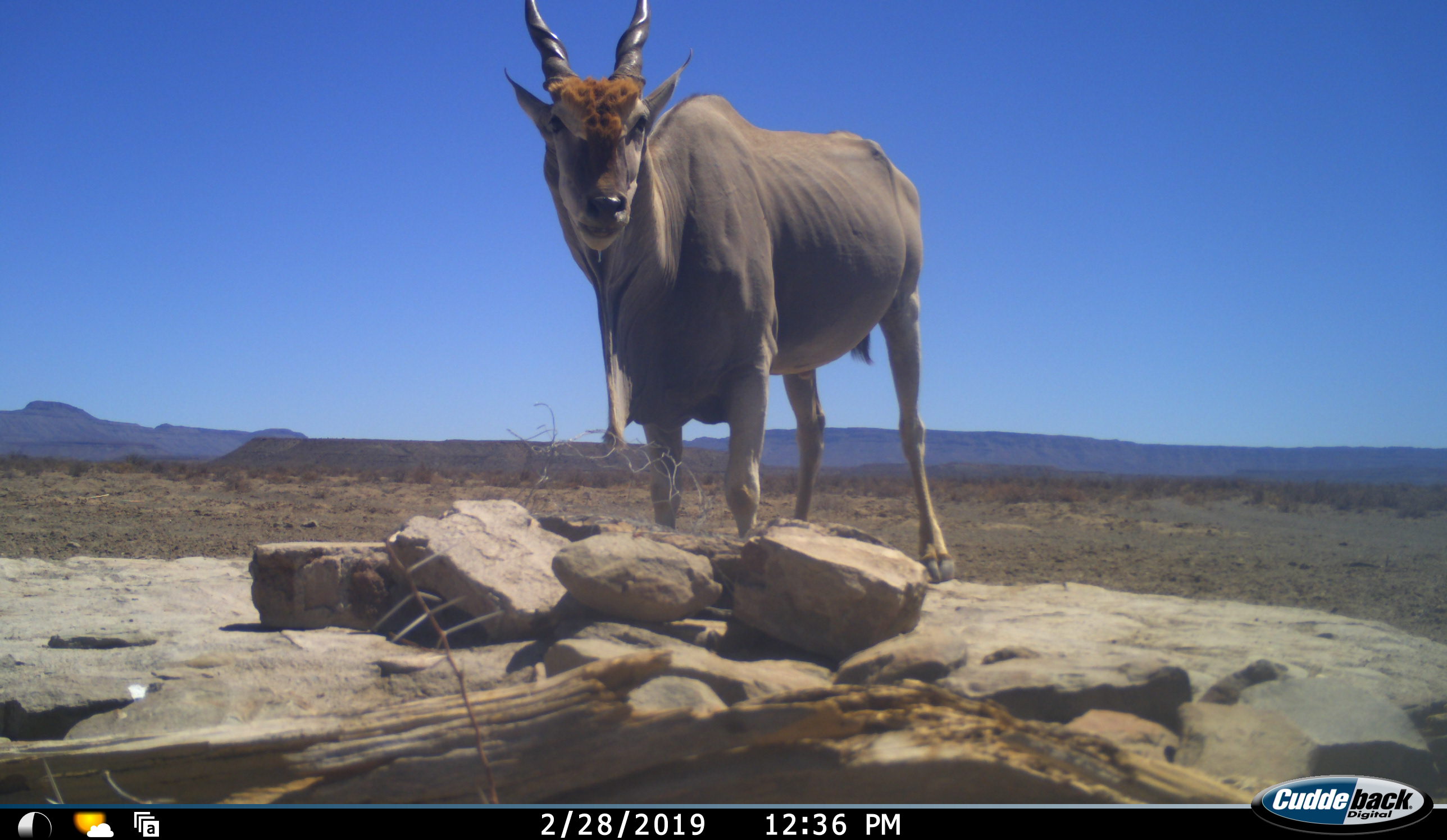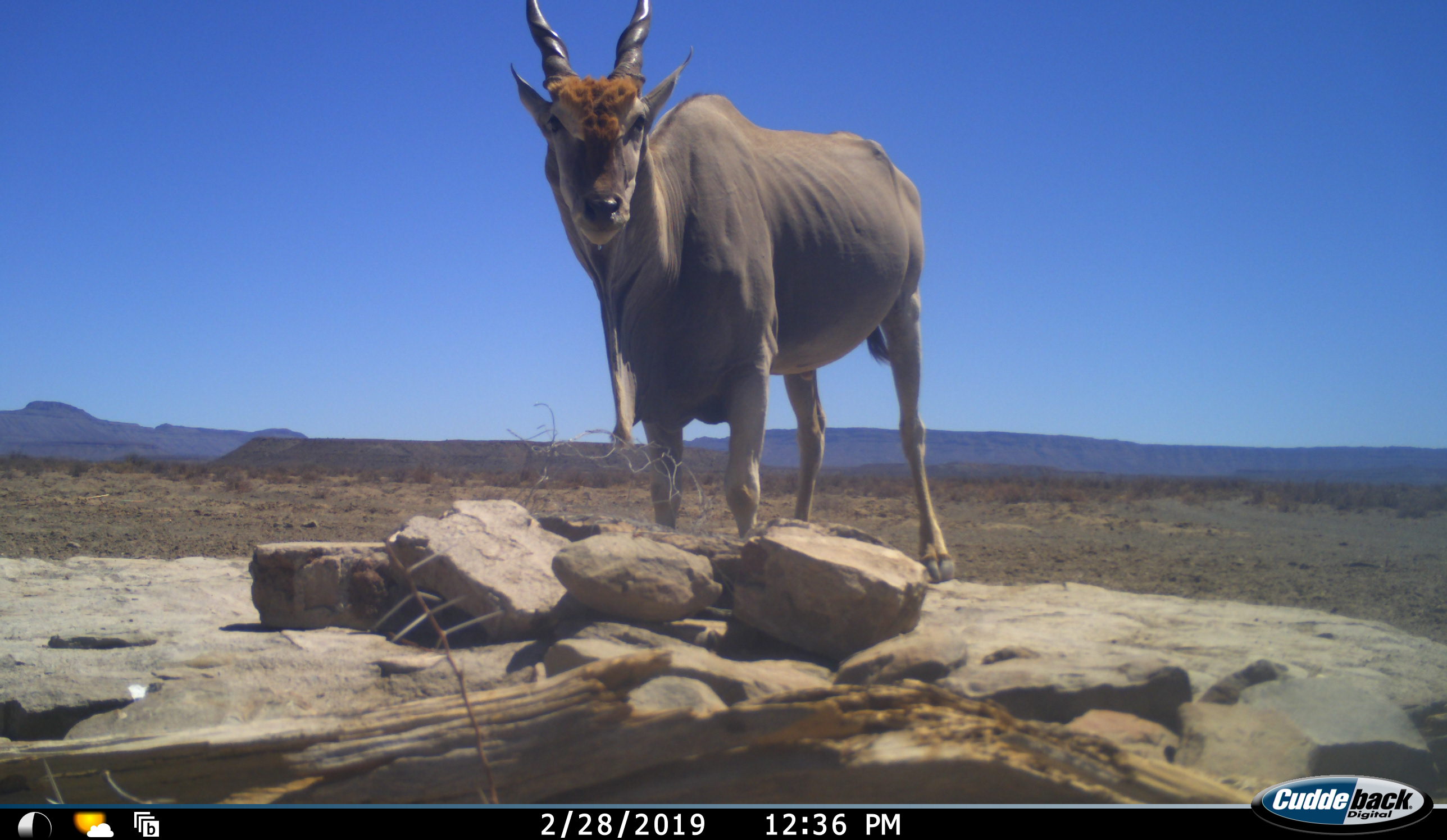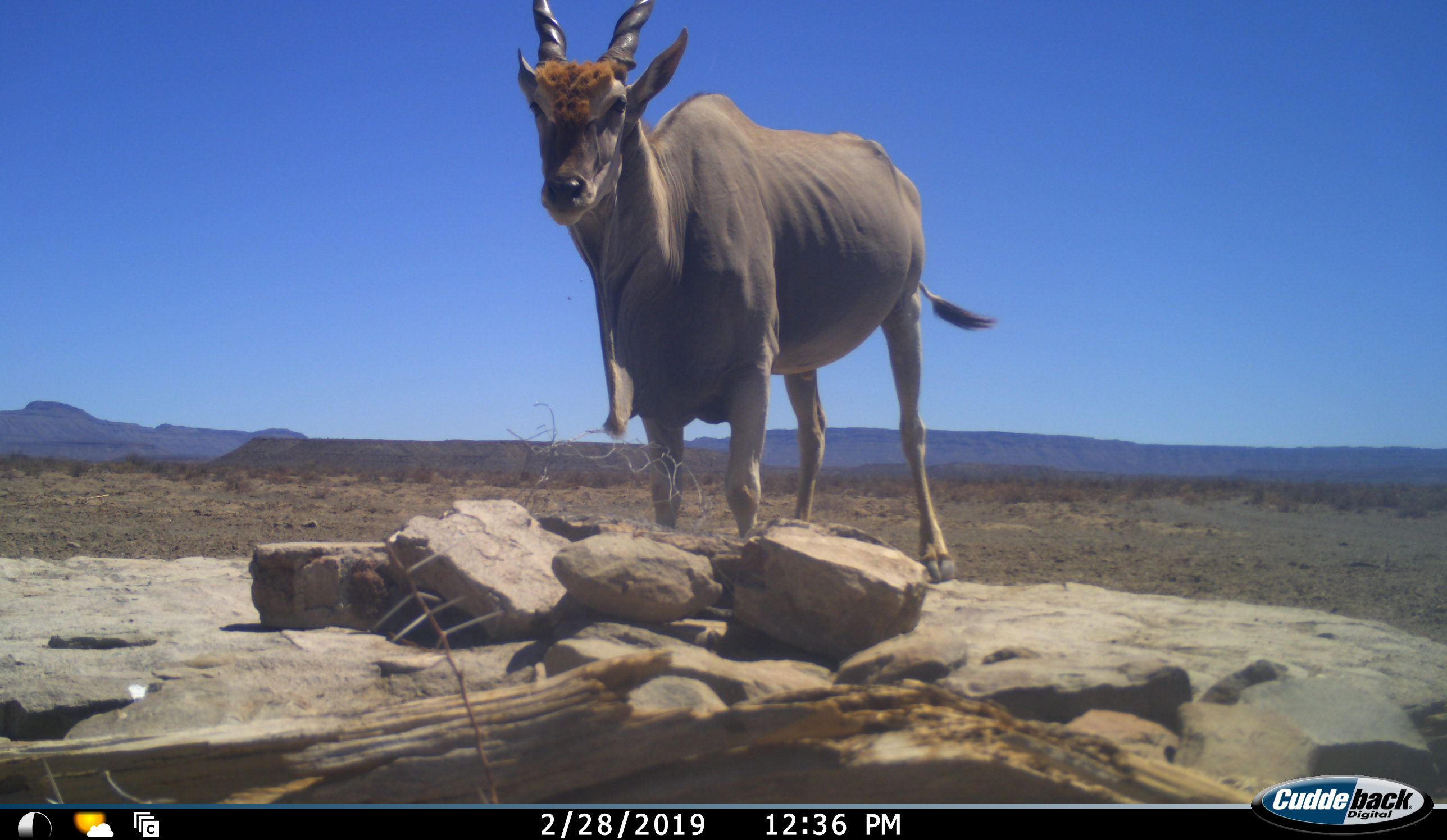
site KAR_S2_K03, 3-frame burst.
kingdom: Animalia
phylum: Chordata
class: Mammalia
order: Artiodactyla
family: Bovidae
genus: Tragelaphus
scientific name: Tragelaphus oryx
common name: eland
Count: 1.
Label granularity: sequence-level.